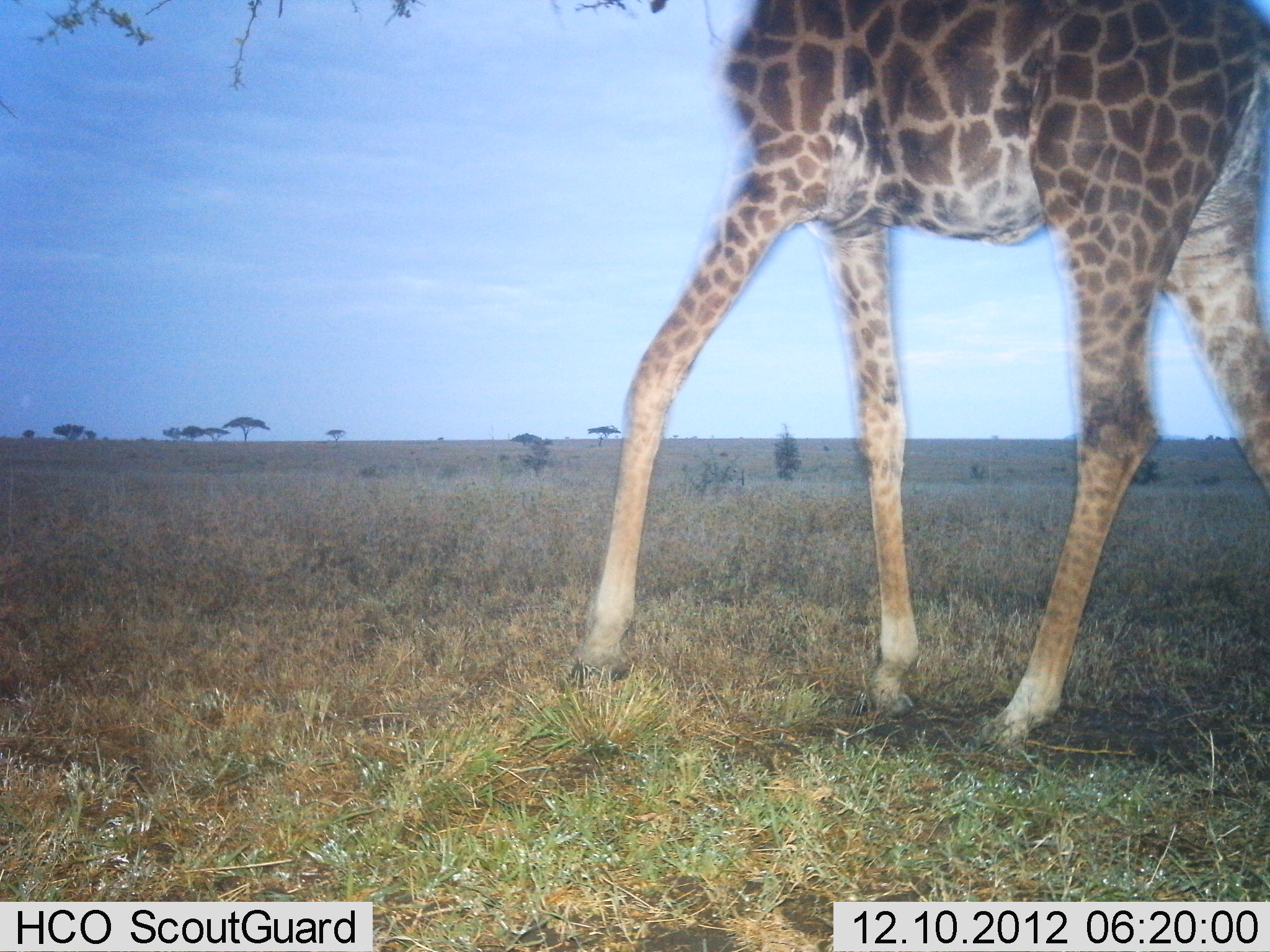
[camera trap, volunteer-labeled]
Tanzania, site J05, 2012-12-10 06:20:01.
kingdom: Animalia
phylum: Chordata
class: Mammalia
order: Artiodactyla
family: Giraffidae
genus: Giraffa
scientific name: Giraffa camelopardalis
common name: giraffe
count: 1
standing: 27%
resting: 0%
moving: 71%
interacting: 0%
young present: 0%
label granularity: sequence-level